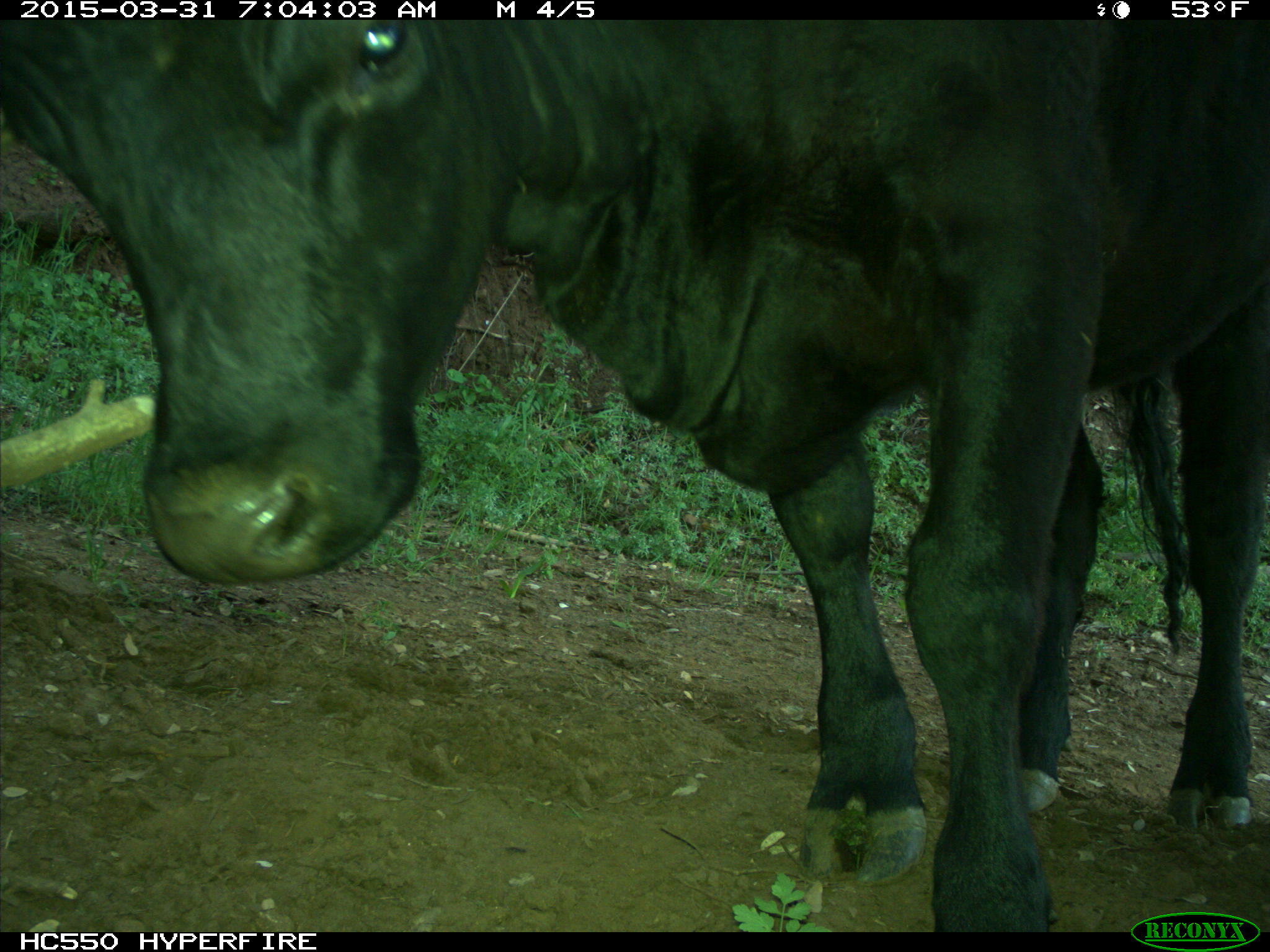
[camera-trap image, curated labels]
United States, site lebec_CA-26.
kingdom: Animalia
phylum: Chordata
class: Mammalia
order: Artiodactyla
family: Bovidae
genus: Bos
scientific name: Bos taurus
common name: domestic cow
Bos taurus (domestic cow).